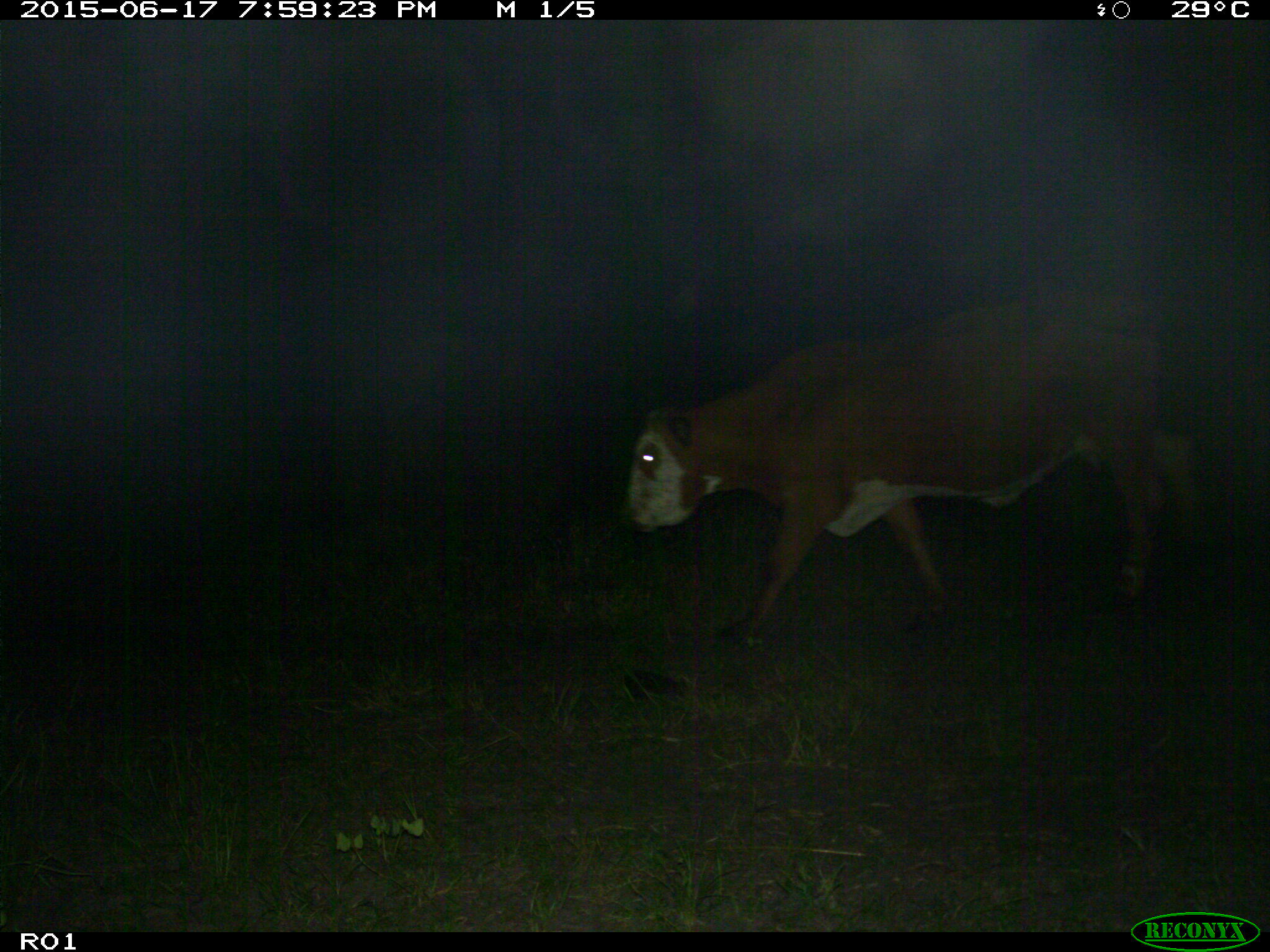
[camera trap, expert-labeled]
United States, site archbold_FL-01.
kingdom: Animalia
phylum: Chordata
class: Mammalia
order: Artiodactyla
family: Bovidae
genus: Bos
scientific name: Bos taurus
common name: domestic cow